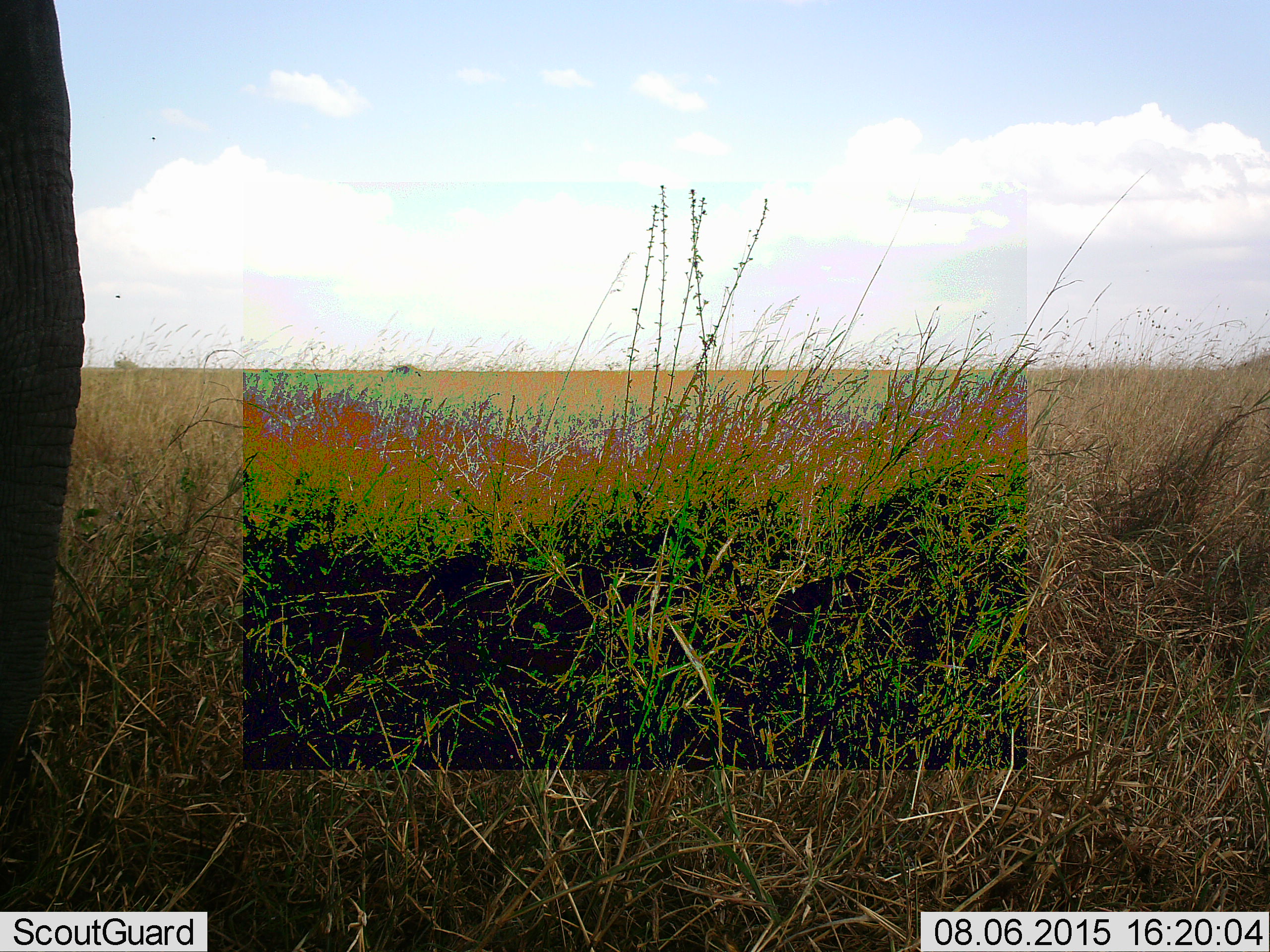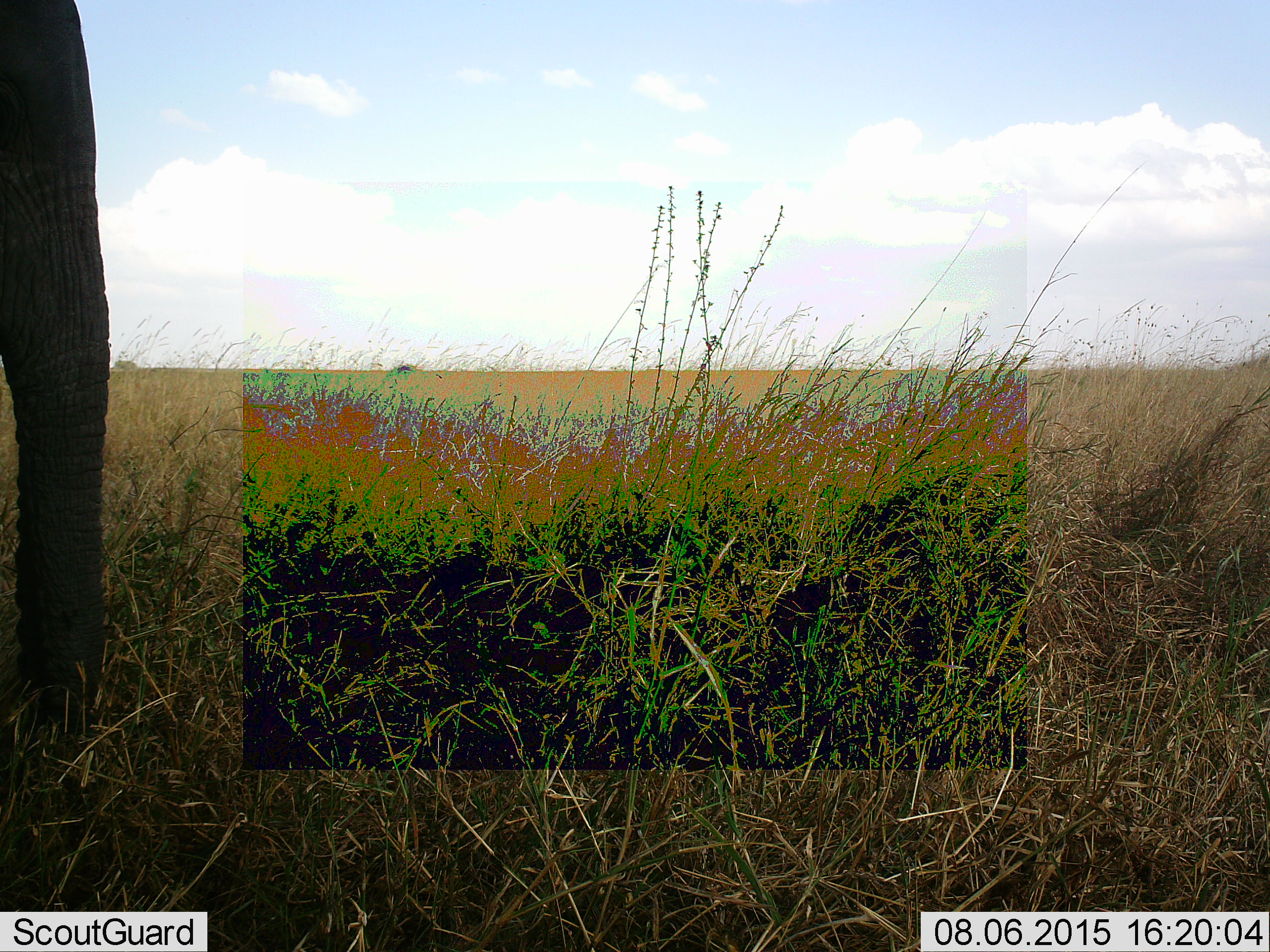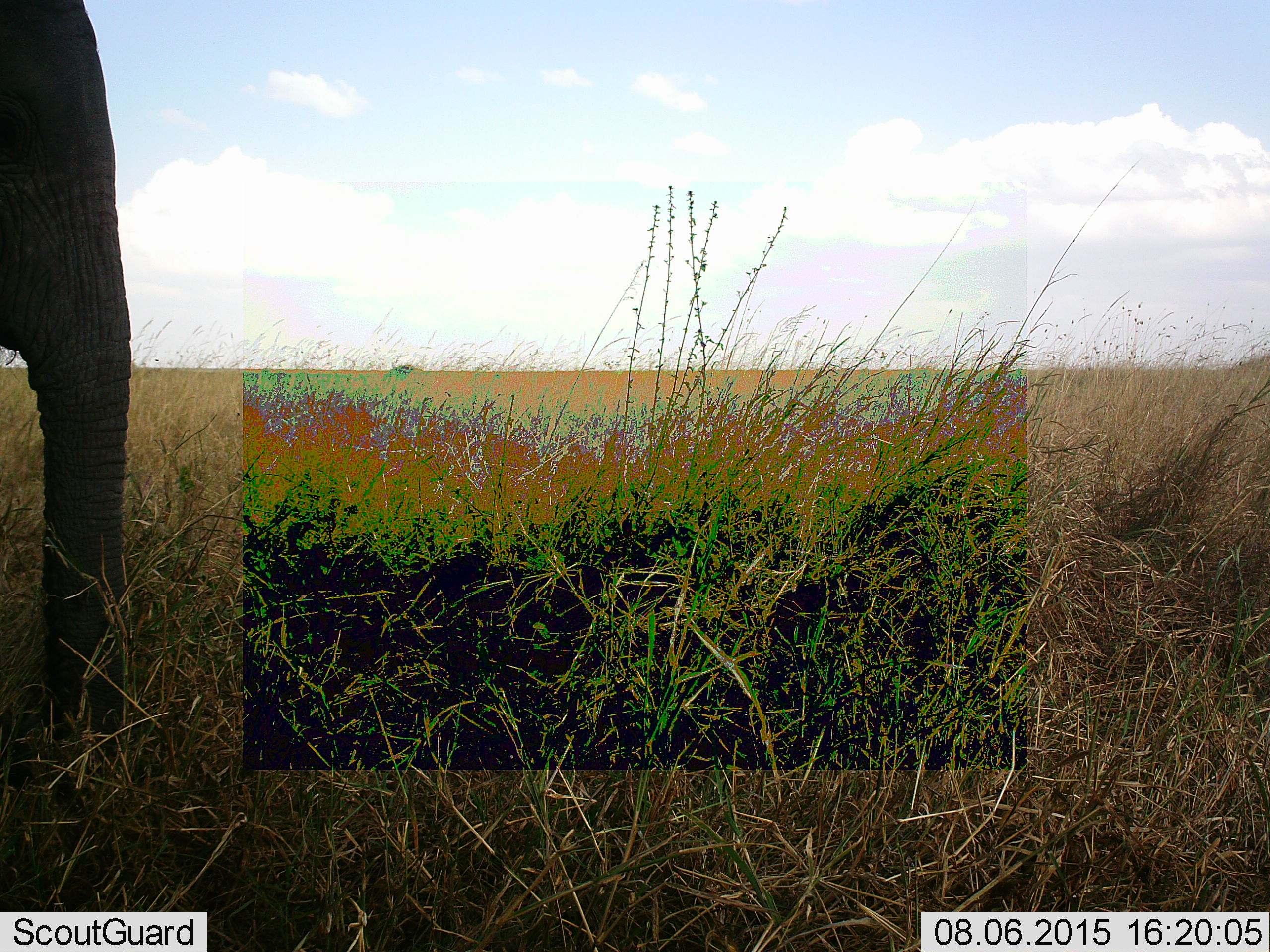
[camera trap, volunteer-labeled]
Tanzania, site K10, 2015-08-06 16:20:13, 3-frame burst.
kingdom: Animalia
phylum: Chordata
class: Mammalia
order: Proboscidea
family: Elephantidae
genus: Loxodonta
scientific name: Loxodonta africana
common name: african bush elephant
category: elephant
Elephant (african bush elephant) (Loxodonta africana), count 1. Behavior (volunteer vote fractions): standing 57%, resting 0%, moving 43%, interacting 0%. Young present (vote fraction): 0%. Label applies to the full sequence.